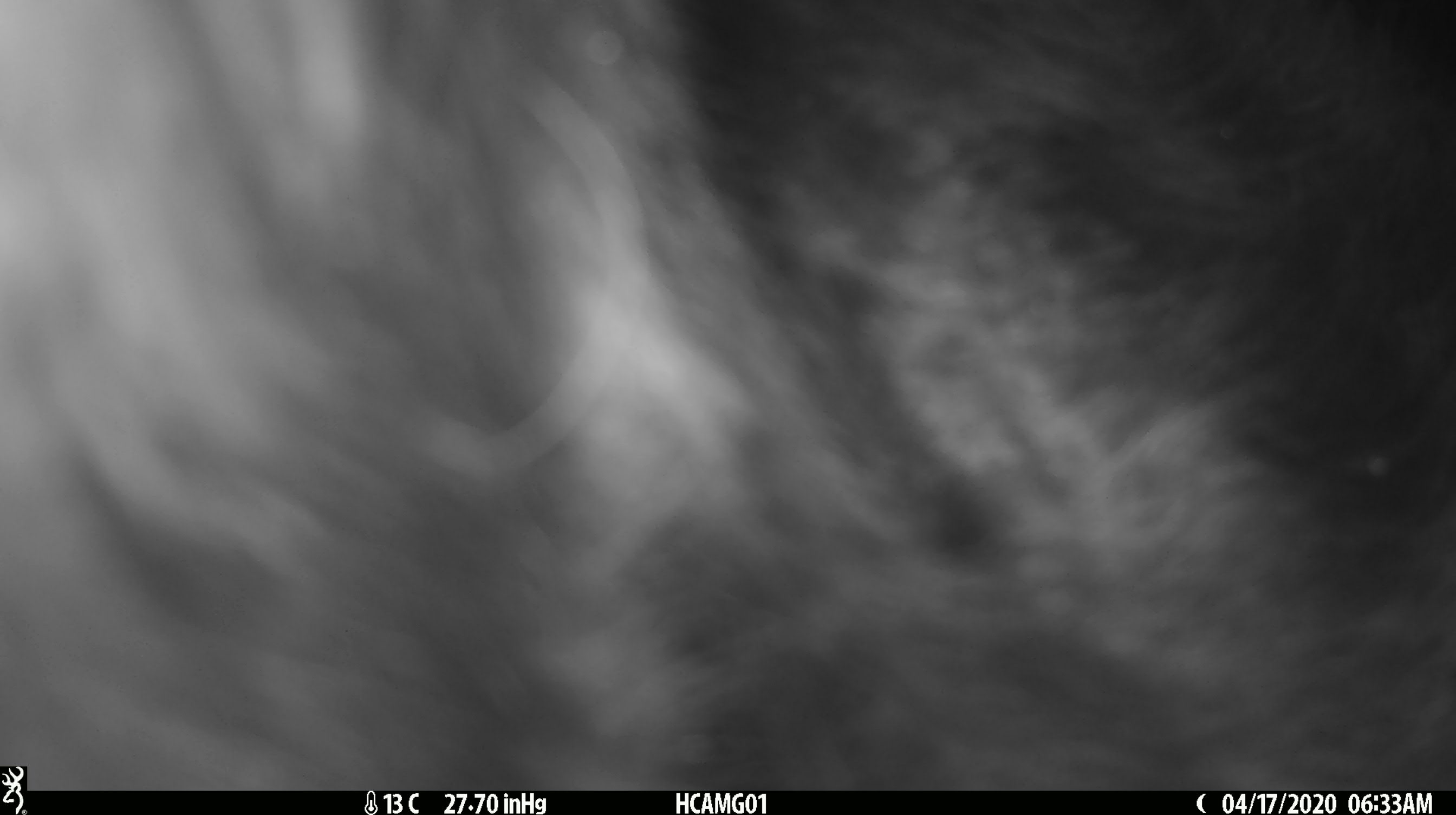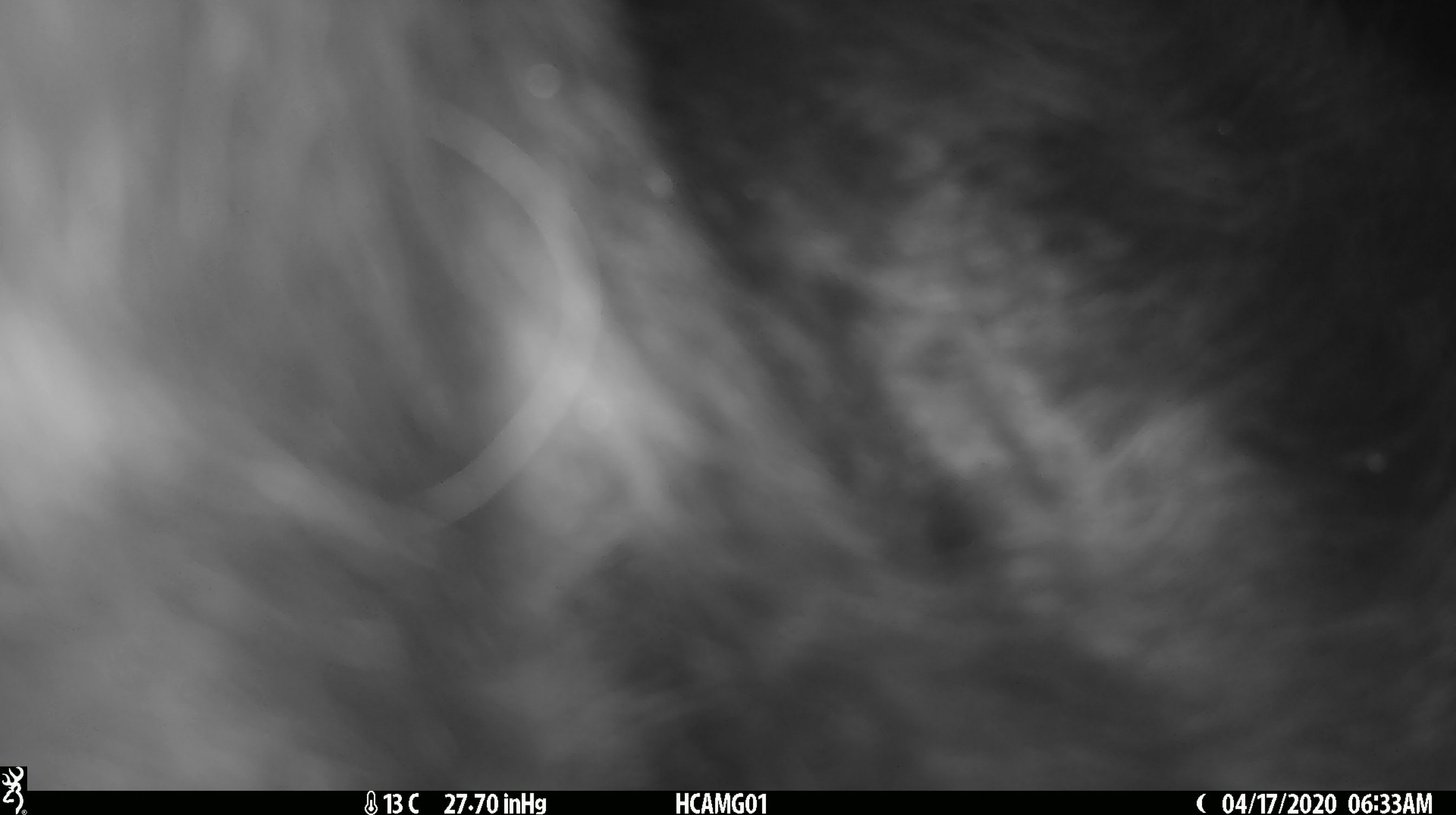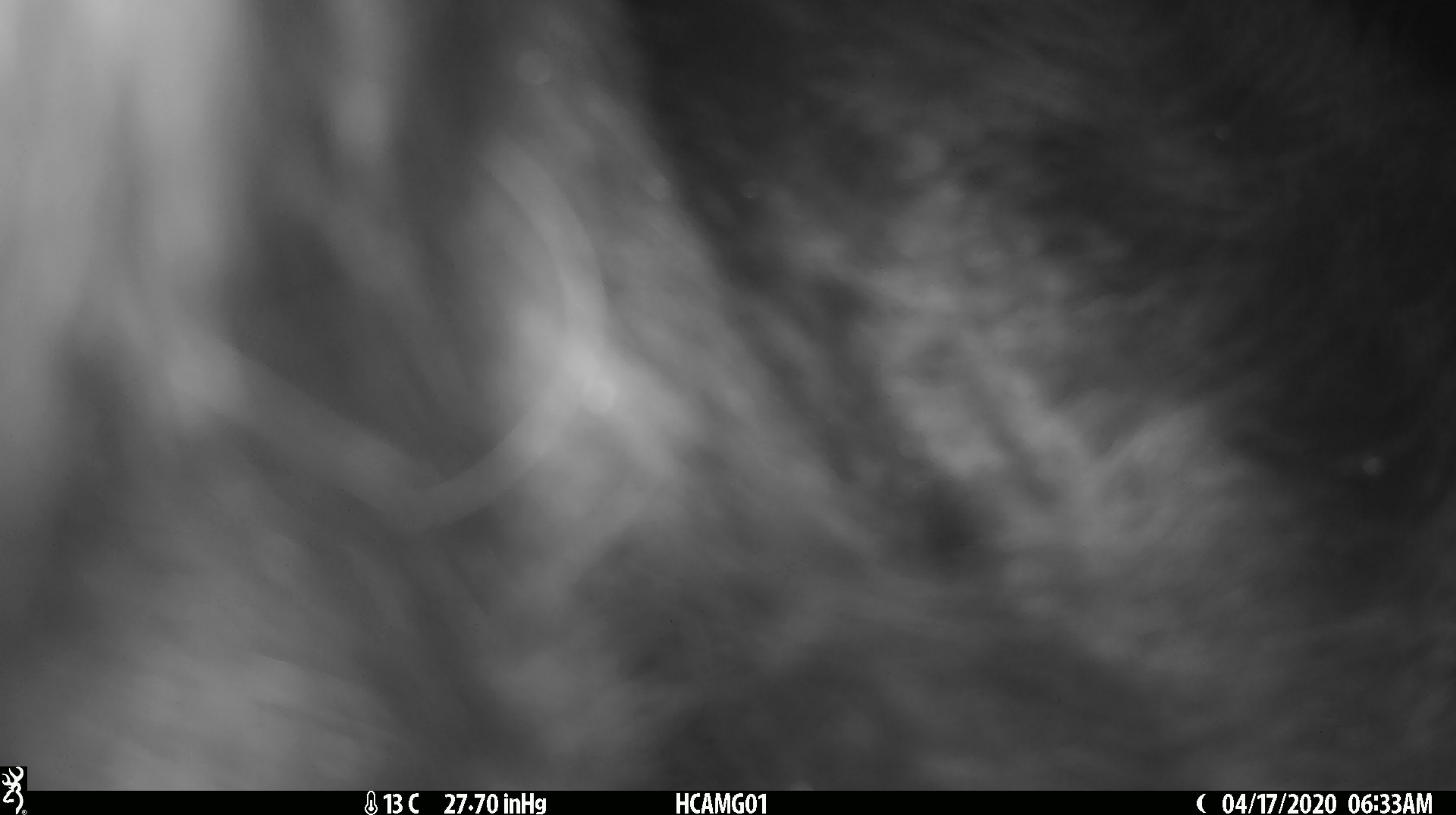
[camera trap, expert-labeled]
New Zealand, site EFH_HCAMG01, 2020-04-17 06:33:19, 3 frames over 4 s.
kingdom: Animalia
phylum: Chordata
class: Mammalia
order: Artiodactyla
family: Bovidae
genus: Bos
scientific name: Bos taurus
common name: domestic cow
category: cow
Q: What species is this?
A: Cow (domestic cow) (Bos taurus).